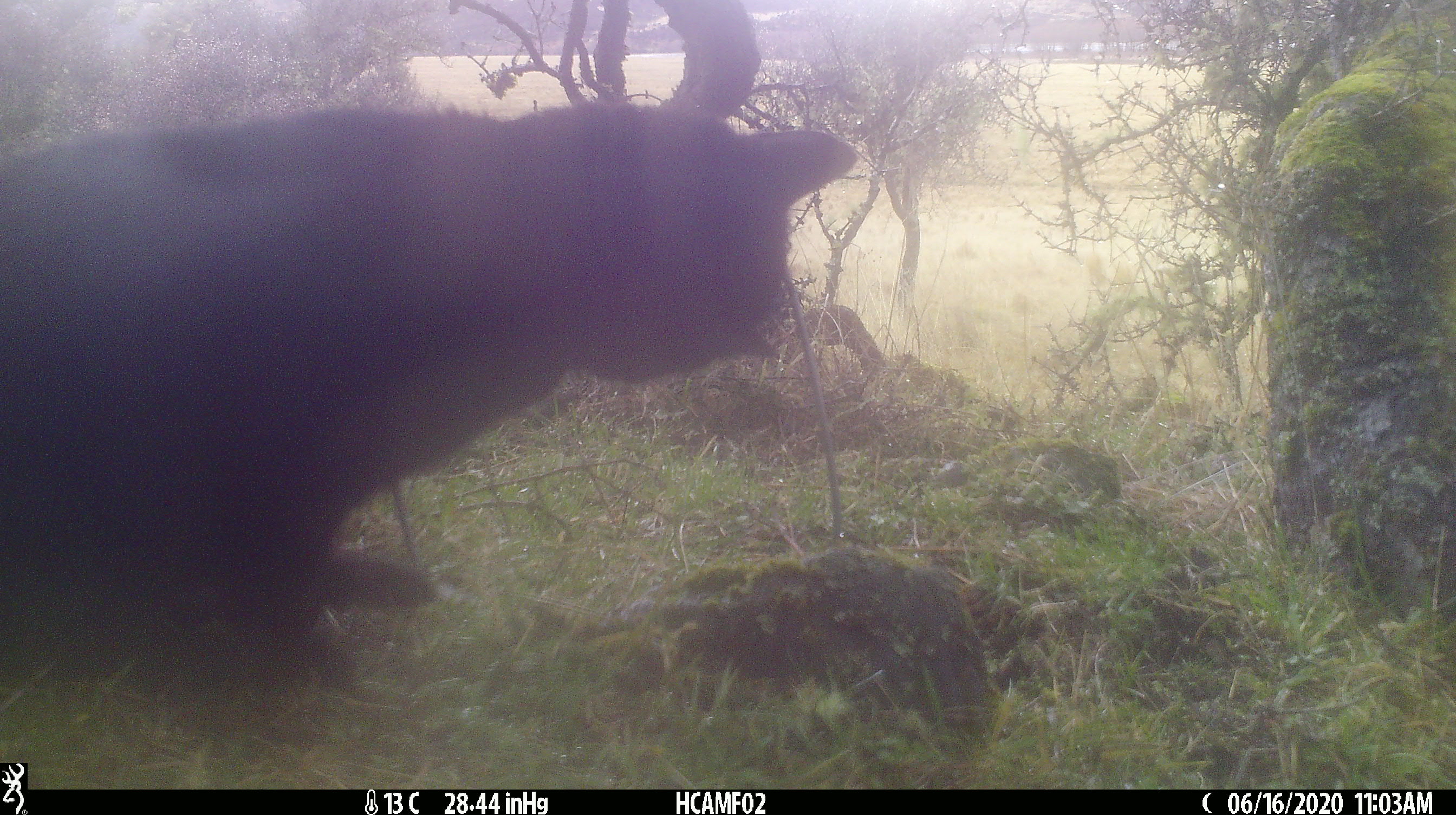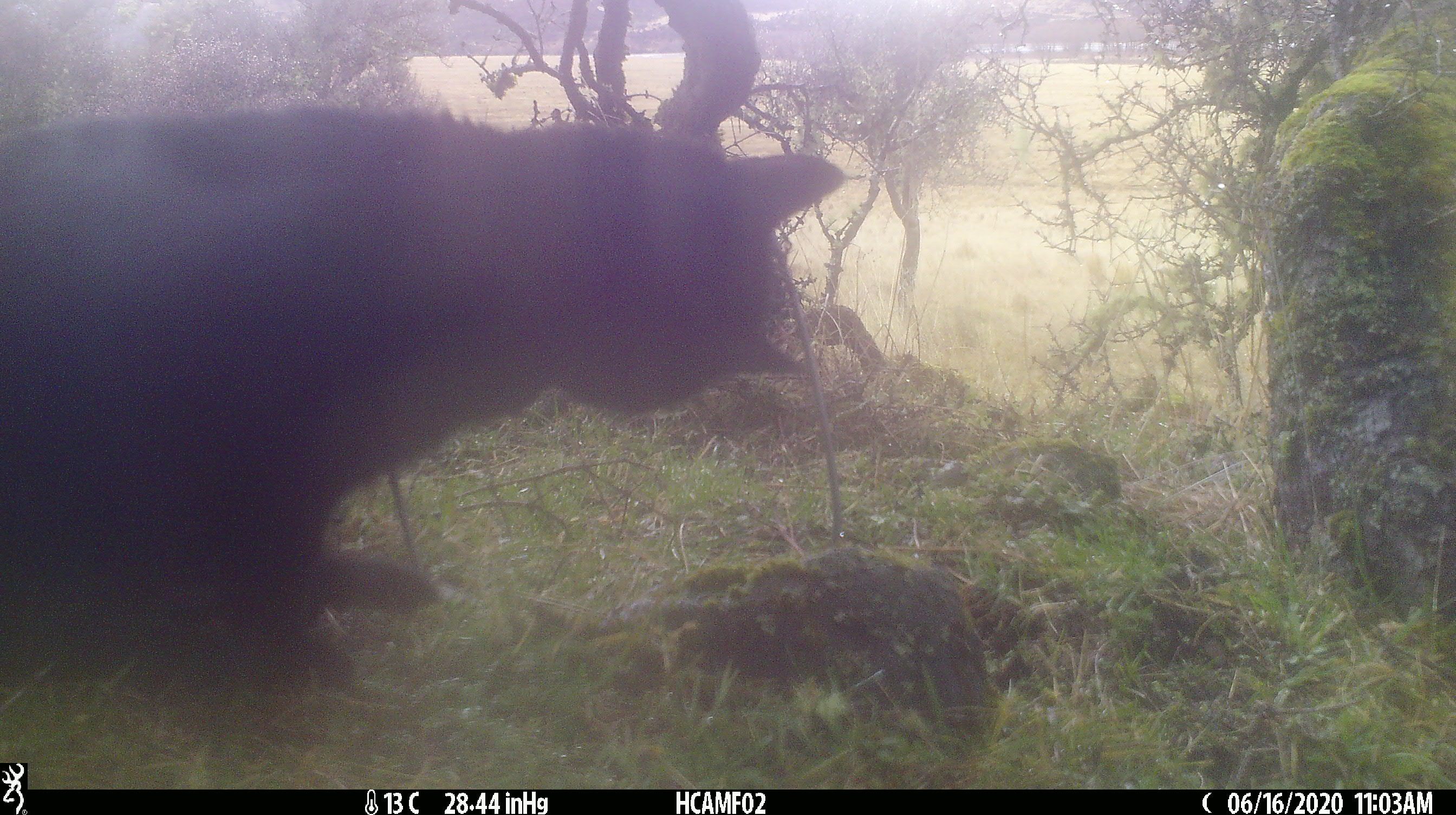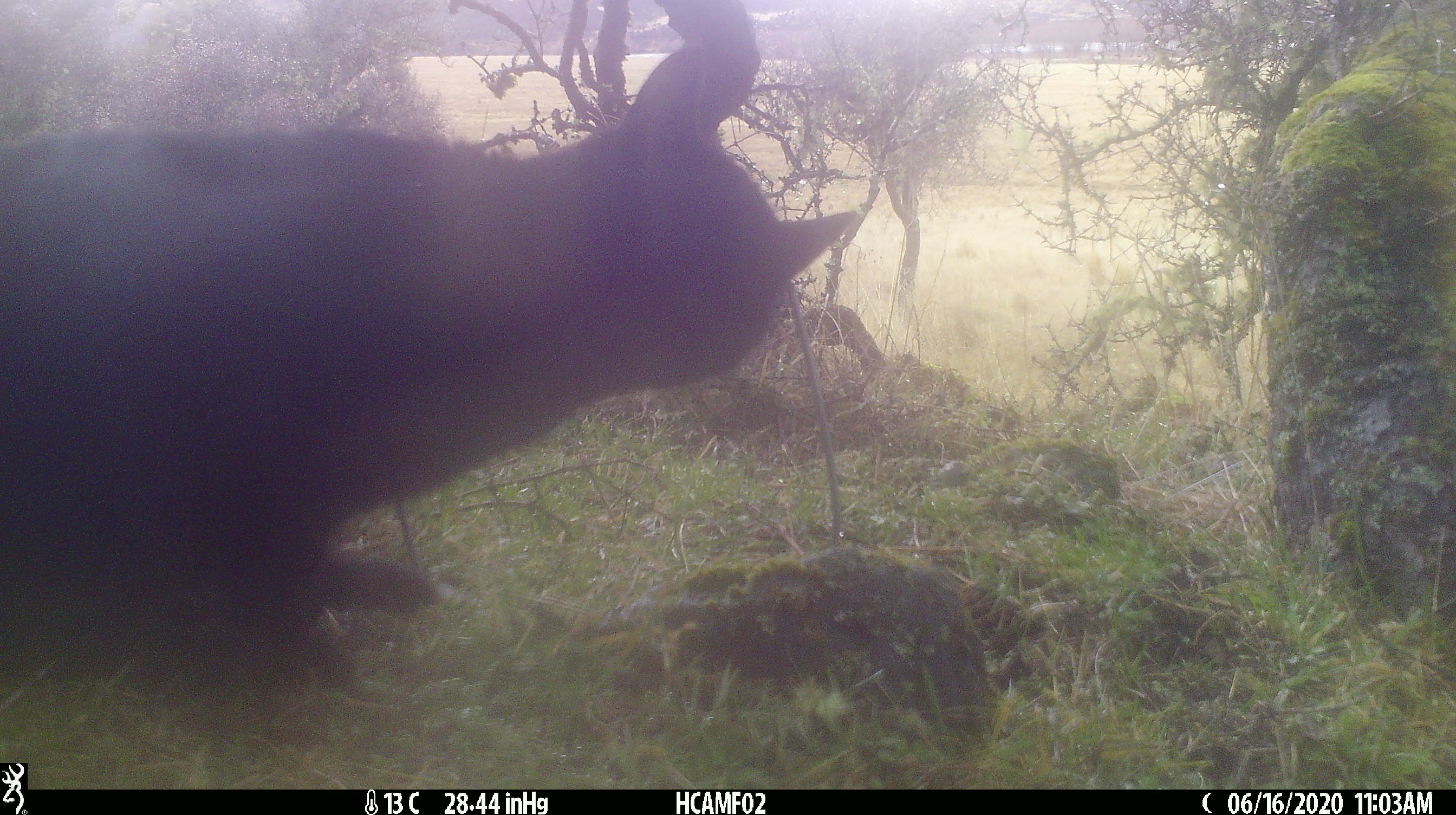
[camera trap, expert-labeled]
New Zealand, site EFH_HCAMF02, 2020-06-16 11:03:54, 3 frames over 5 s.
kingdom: Animalia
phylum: Chordata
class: Mammalia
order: Carnivora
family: Felidae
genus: Felis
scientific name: Felis catus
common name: domestic cat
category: cat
Cat (domestic cat) (Felis catus).